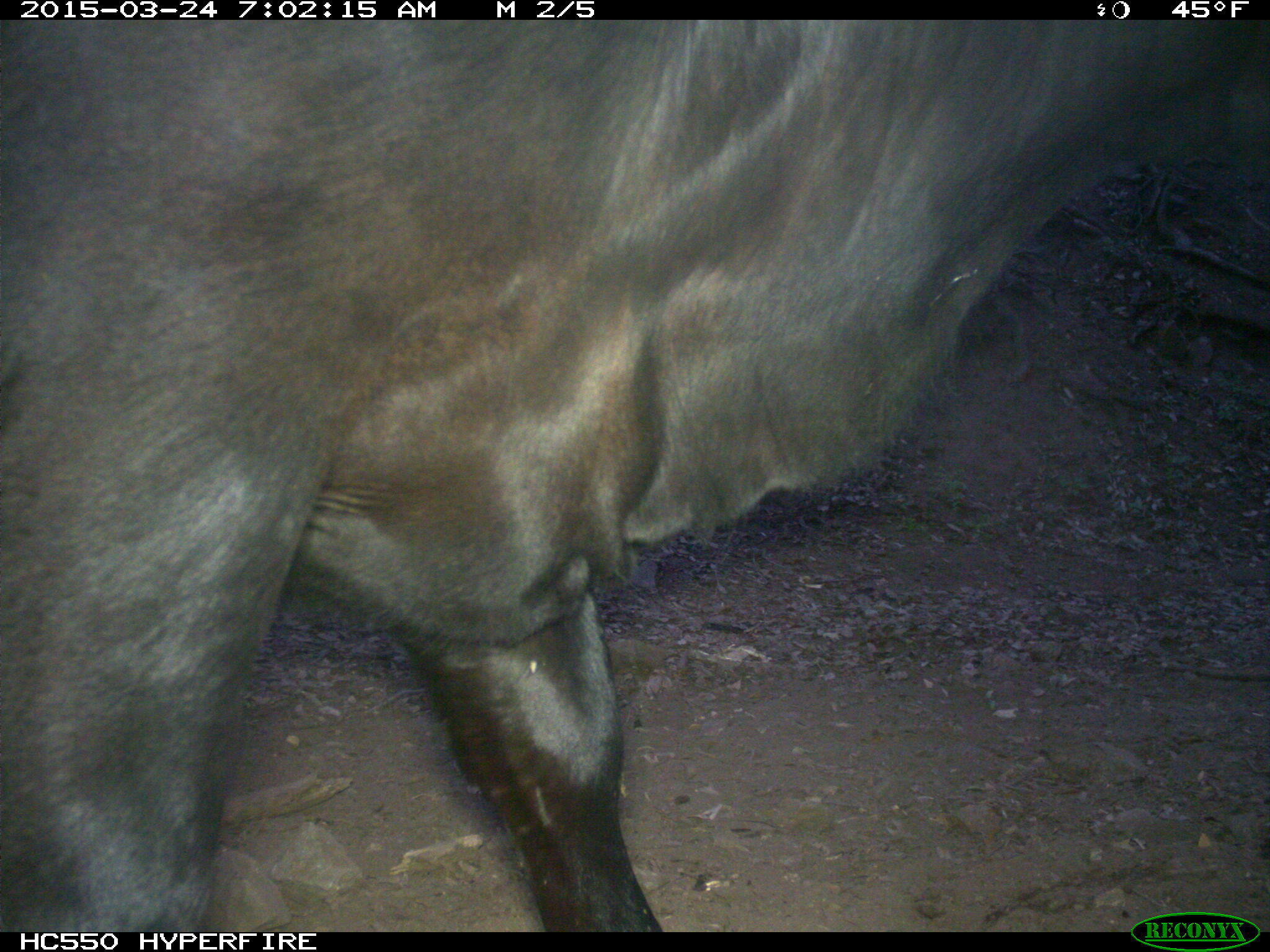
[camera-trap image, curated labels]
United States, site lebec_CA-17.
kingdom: Animalia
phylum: Chordata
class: Mammalia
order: Artiodactyla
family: Bovidae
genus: Bos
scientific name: Bos taurus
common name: domestic cow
Bos taurus (domestic cow).